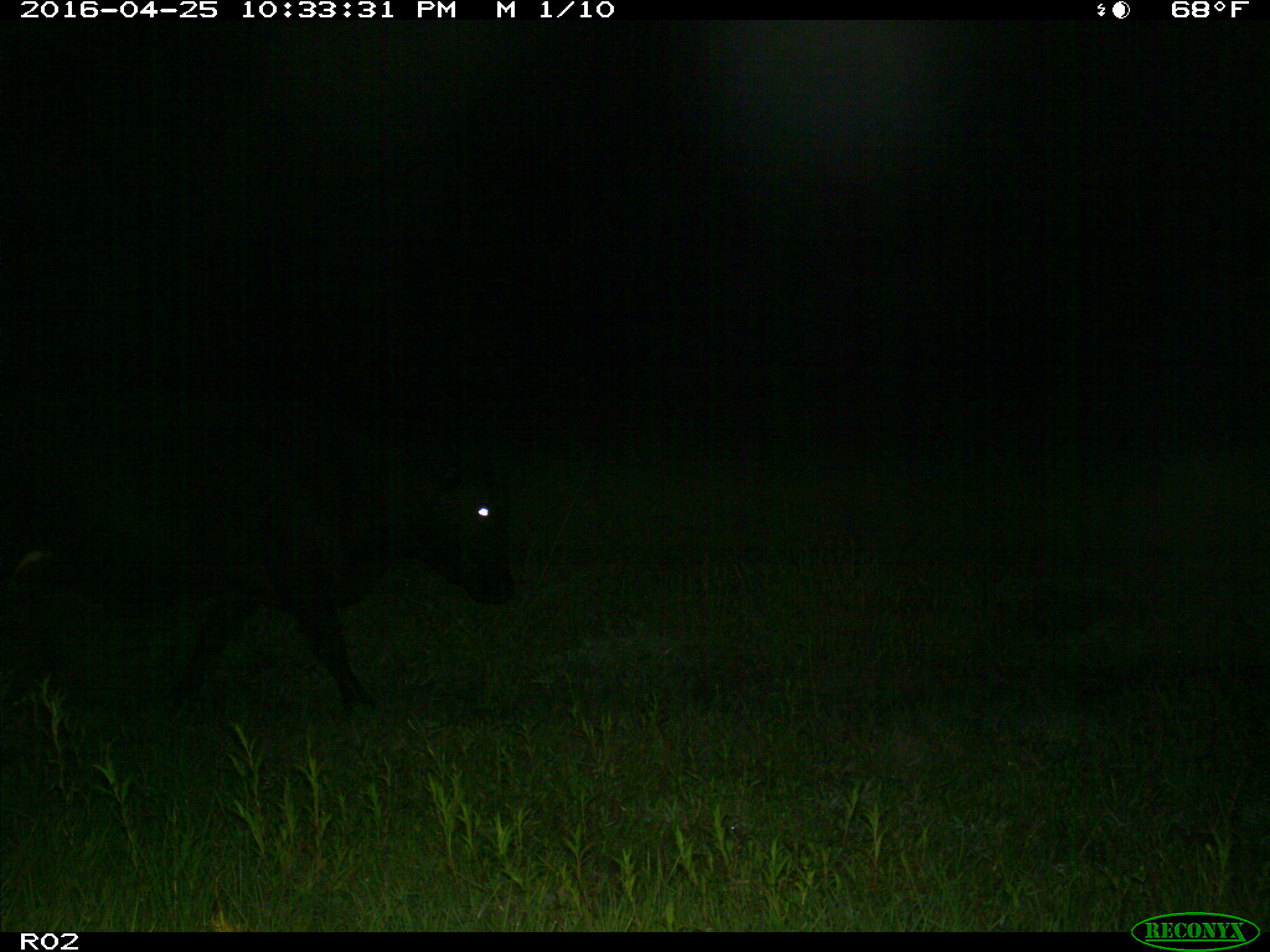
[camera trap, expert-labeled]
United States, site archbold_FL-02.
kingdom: Animalia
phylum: Chordata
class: Mammalia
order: Artiodactyla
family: Bovidae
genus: Bos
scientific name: Bos taurus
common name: domestic cow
Bos taurus (domestic cow).